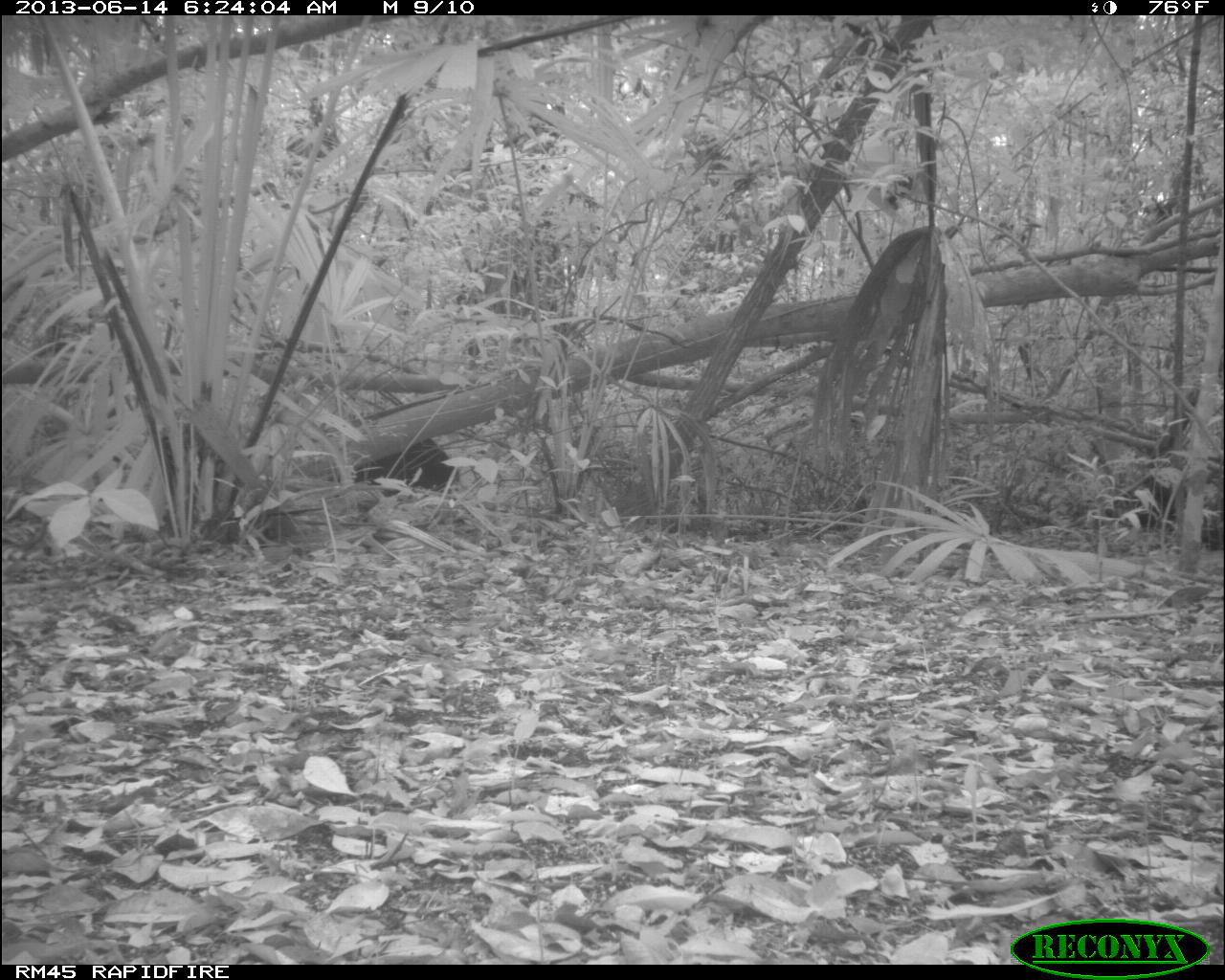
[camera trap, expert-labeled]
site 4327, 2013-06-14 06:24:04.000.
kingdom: Animalia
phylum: Chordata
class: Mammalia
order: Artiodactyla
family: Tayassuidae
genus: Tayassu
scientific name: Tayassu pecari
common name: white-lipped peccary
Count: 12.